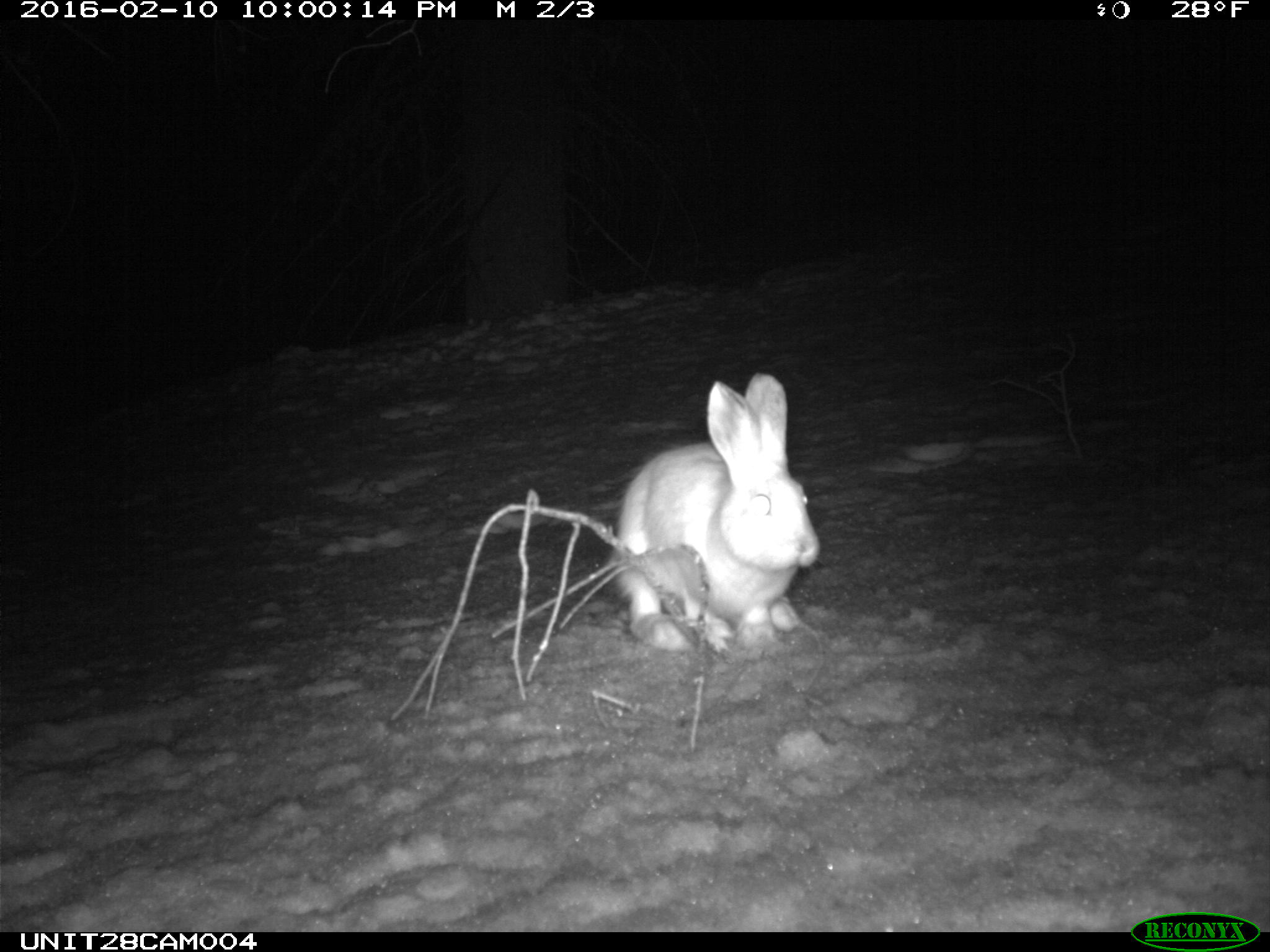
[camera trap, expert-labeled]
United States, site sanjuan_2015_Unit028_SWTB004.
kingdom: Animalia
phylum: Chordata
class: Mammalia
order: Lagomorpha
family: Leporidae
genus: Lepus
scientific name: Lepus americanus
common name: snowshoe hare